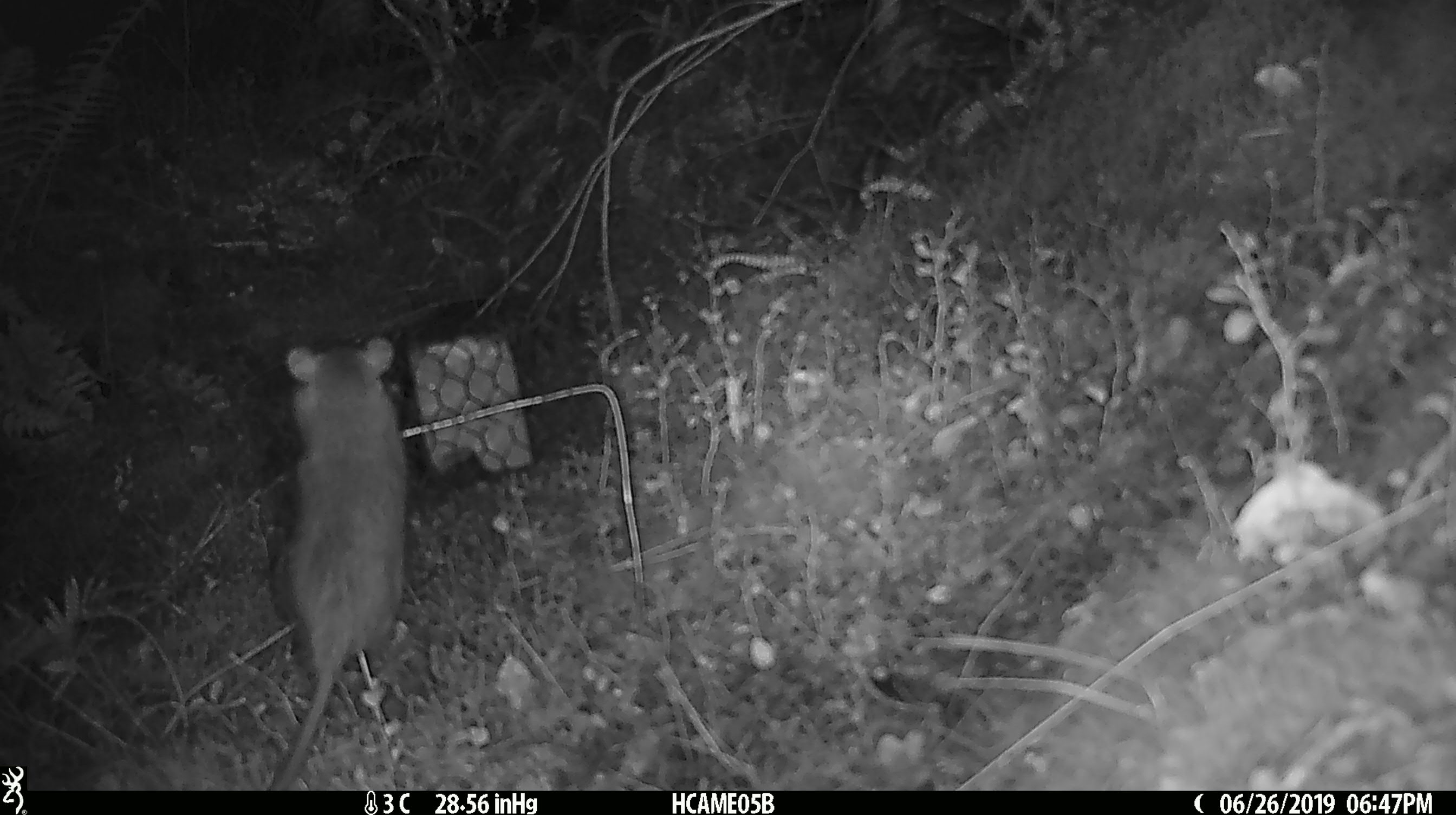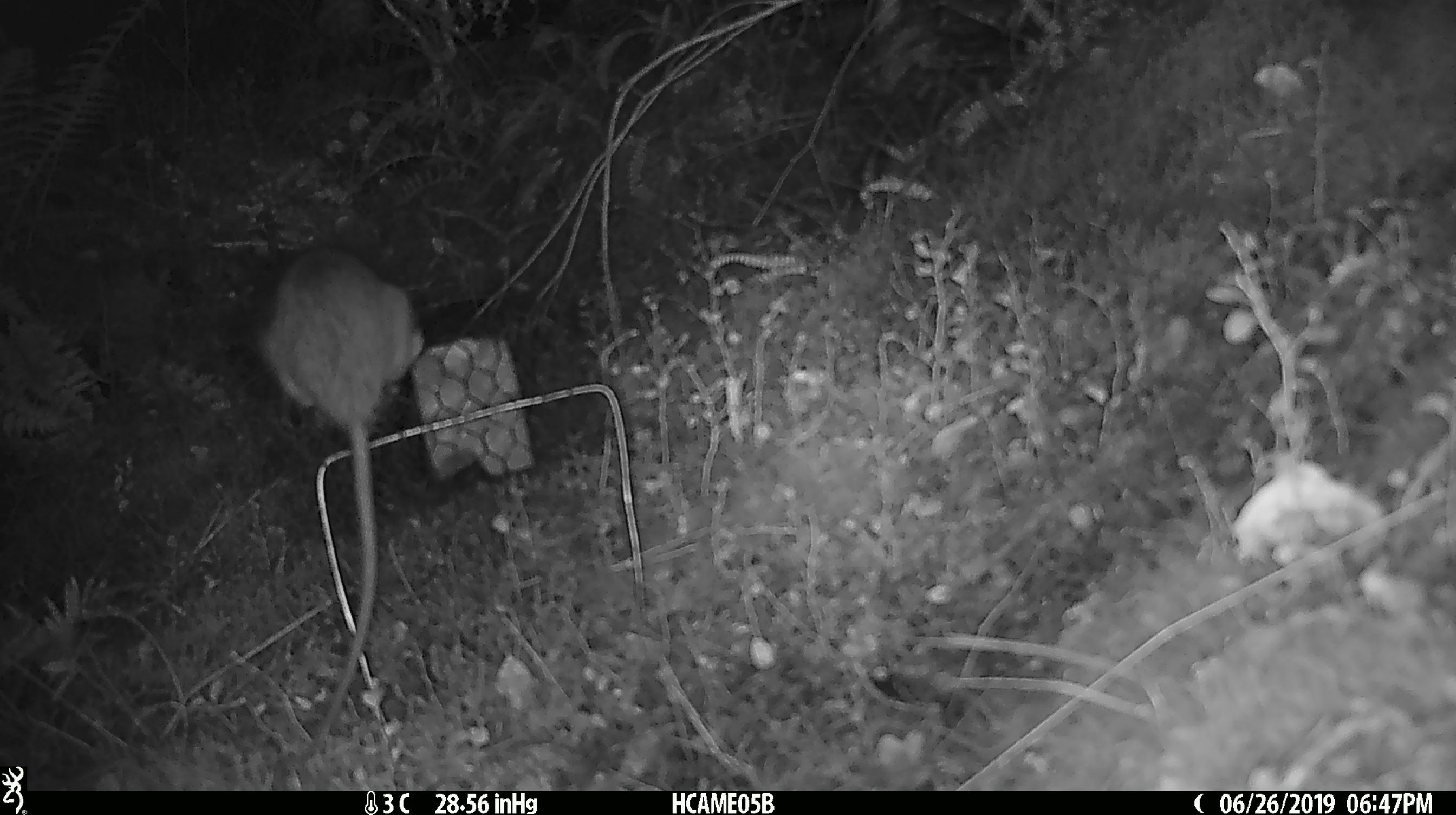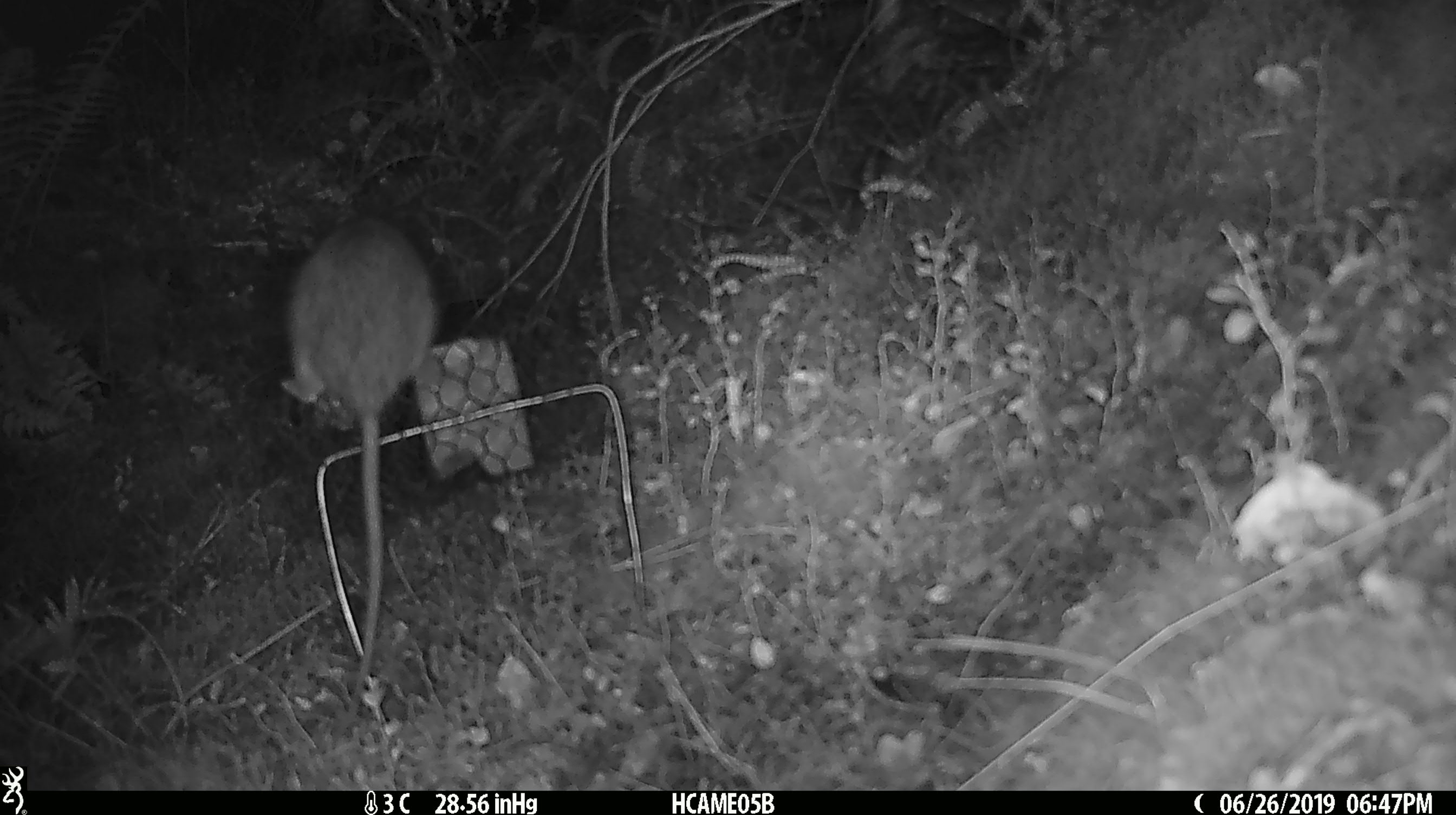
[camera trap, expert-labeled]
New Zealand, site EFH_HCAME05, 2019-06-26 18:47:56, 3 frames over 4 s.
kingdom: Animalia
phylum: Chordata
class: Mammalia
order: Rodentia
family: Muridae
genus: Rattus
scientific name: Rattus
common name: rat